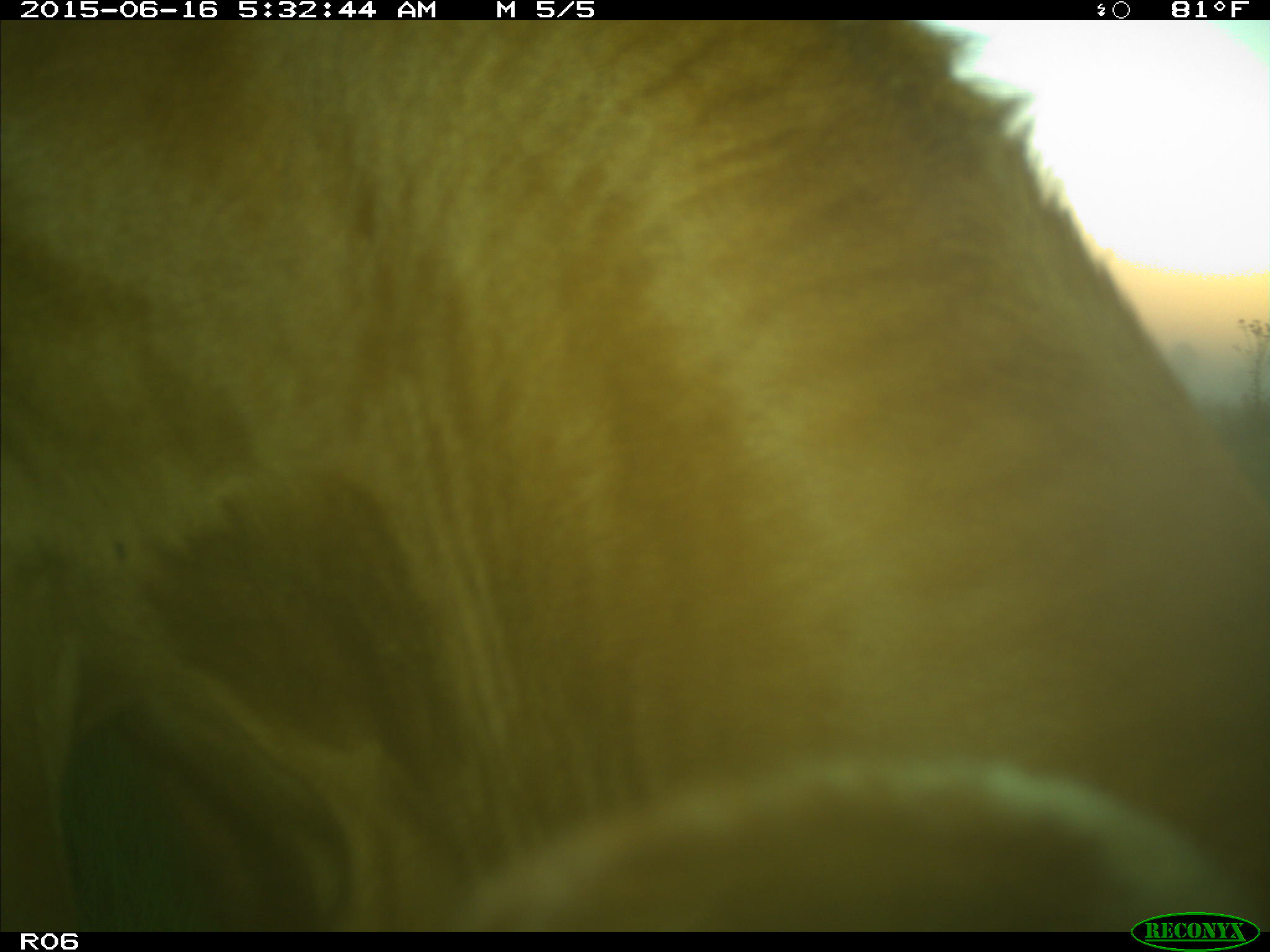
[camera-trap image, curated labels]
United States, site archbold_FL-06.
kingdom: Animalia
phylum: Chordata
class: Mammalia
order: Artiodactyla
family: Bovidae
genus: Bos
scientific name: Bos taurus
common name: domestic cow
Bos taurus (domestic cow).